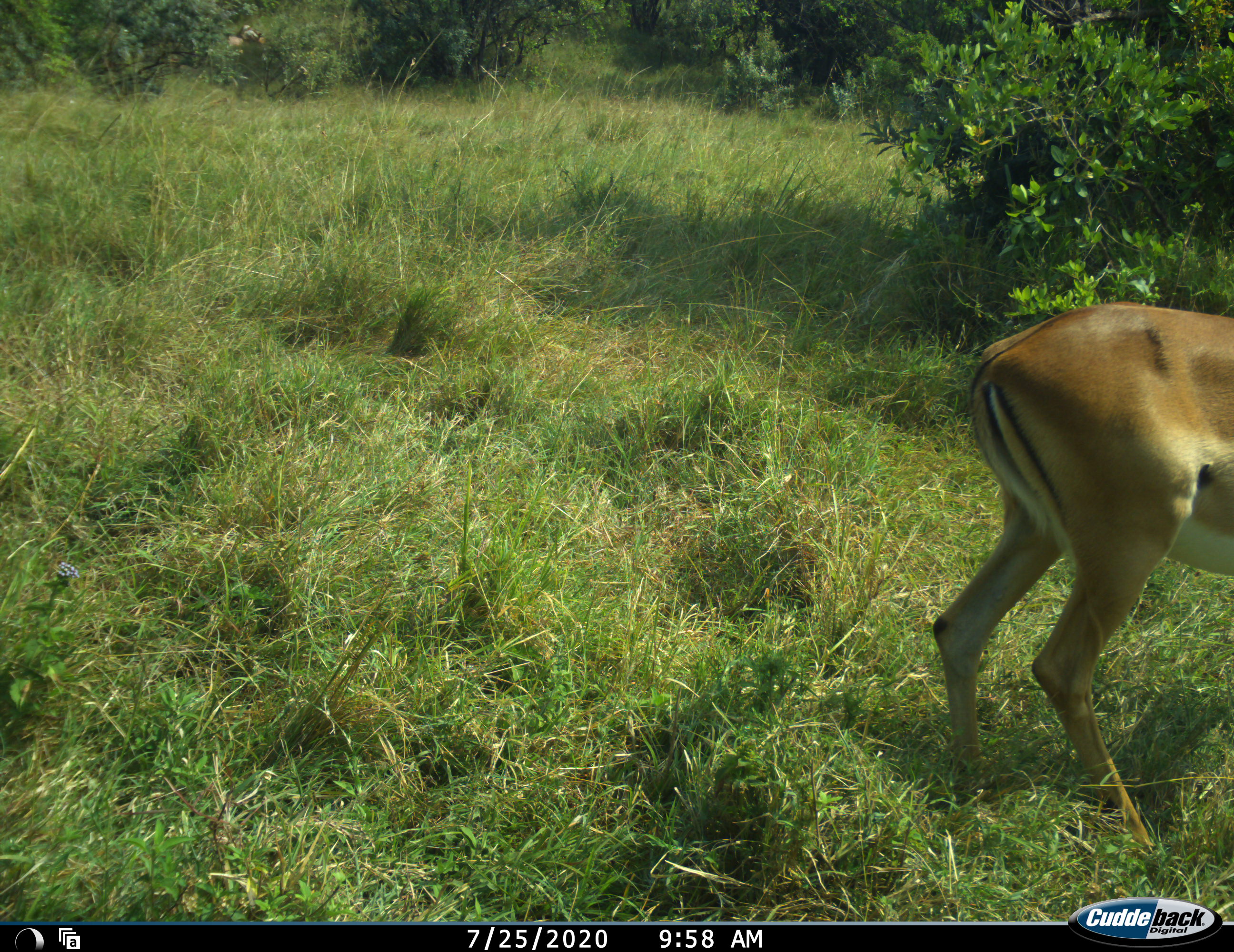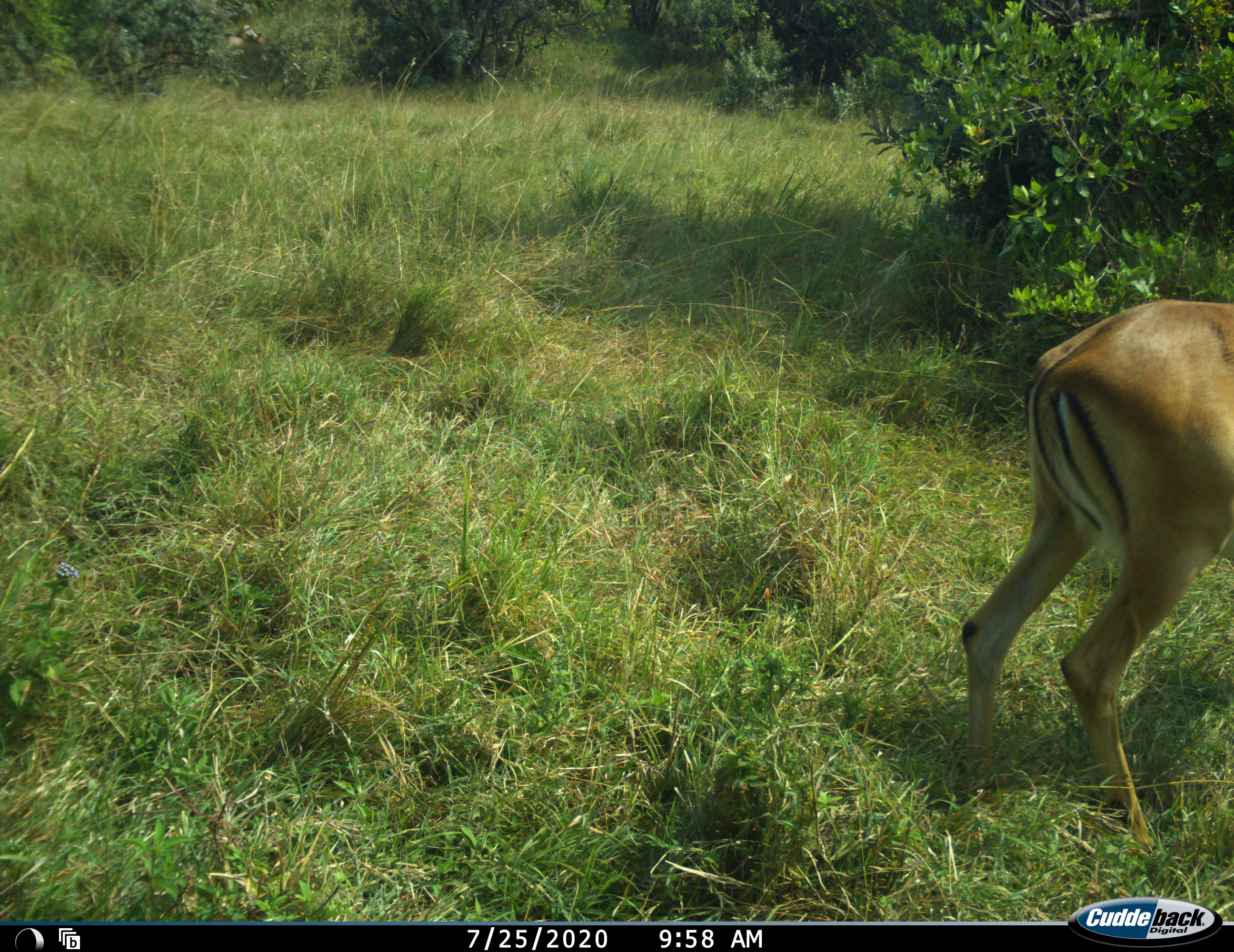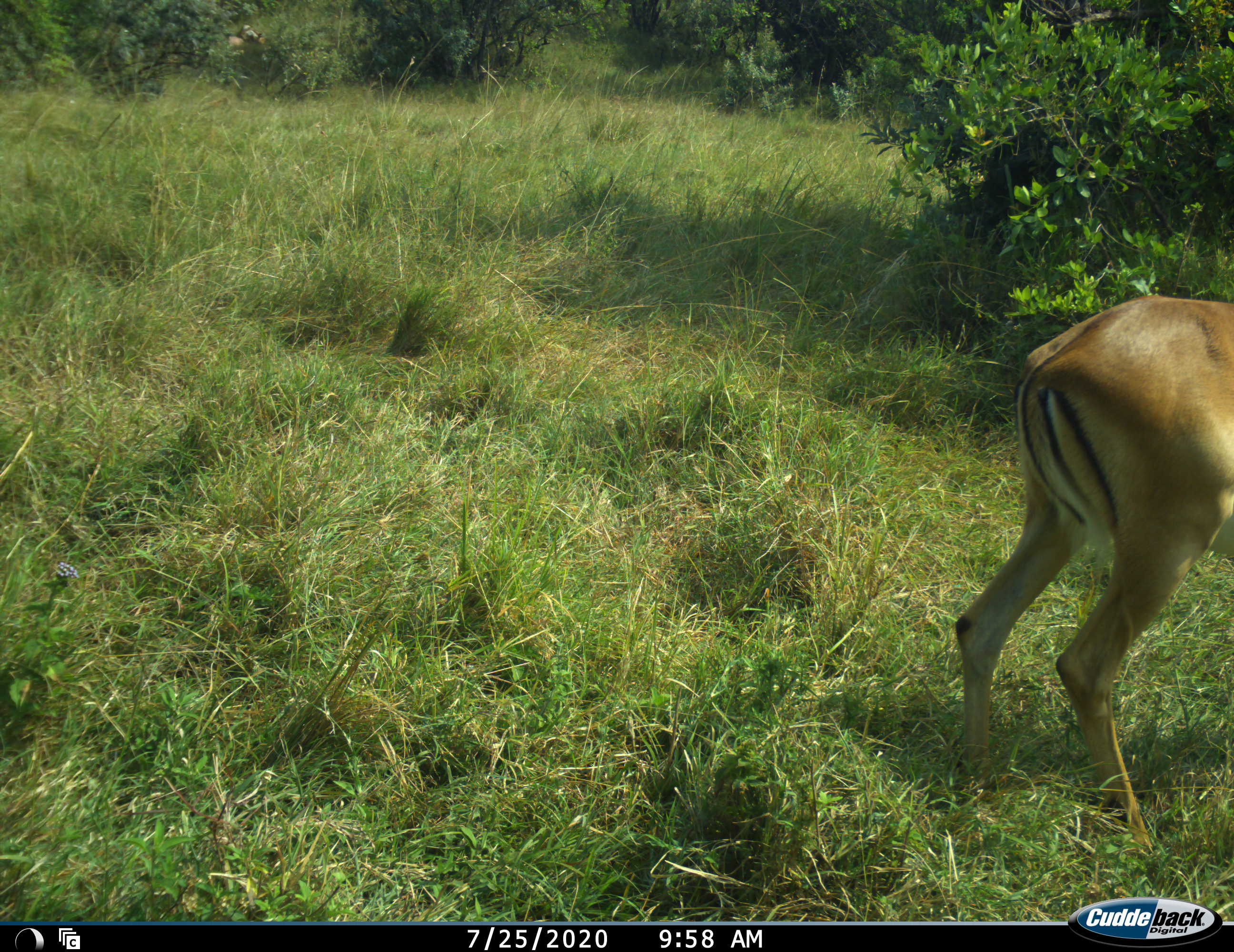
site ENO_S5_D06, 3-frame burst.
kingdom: Animalia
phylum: Chordata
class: Mammalia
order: Artiodactyla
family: Bovidae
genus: Aepyceros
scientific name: Aepyceros melampus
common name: impala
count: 1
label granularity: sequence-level